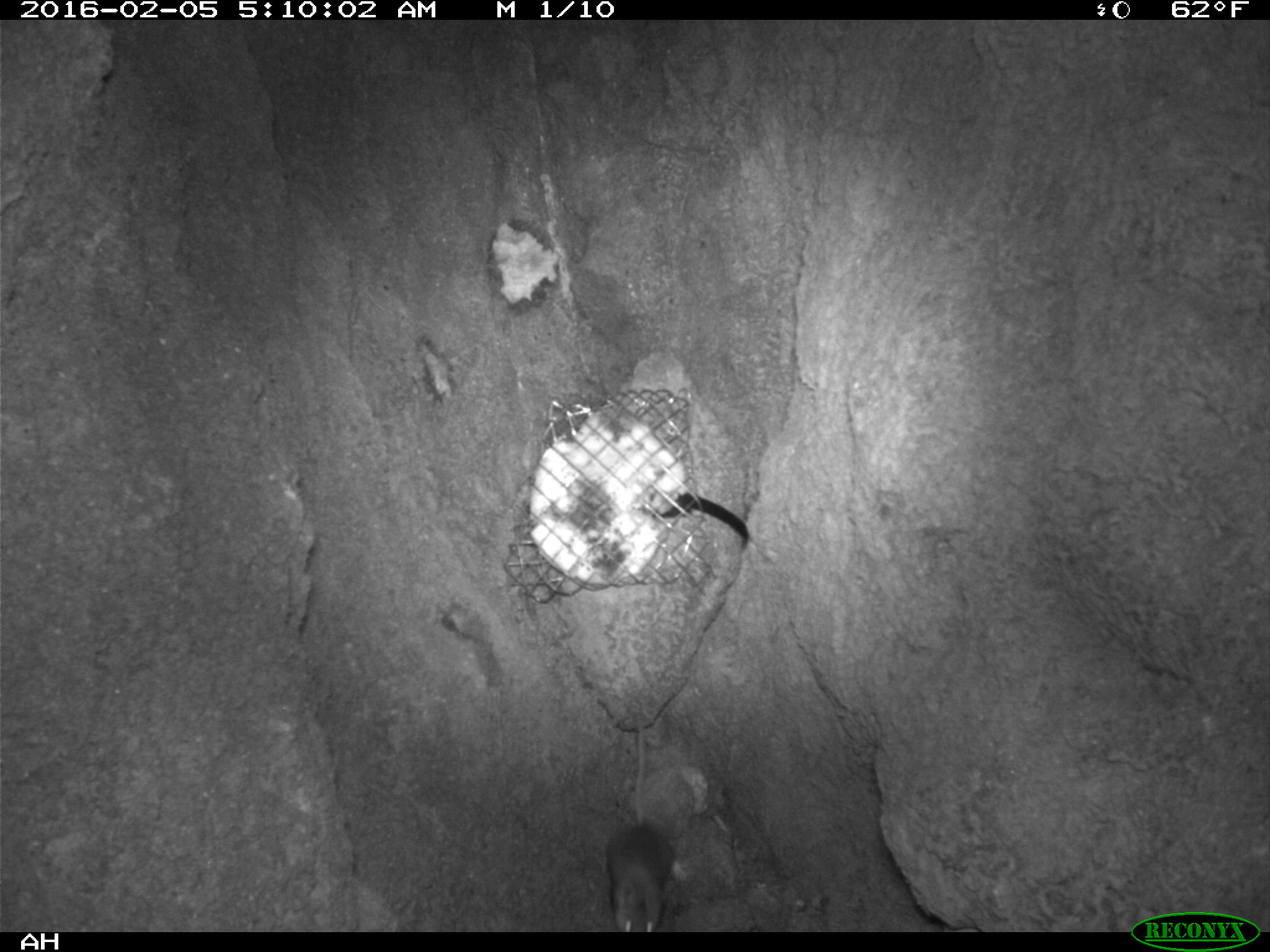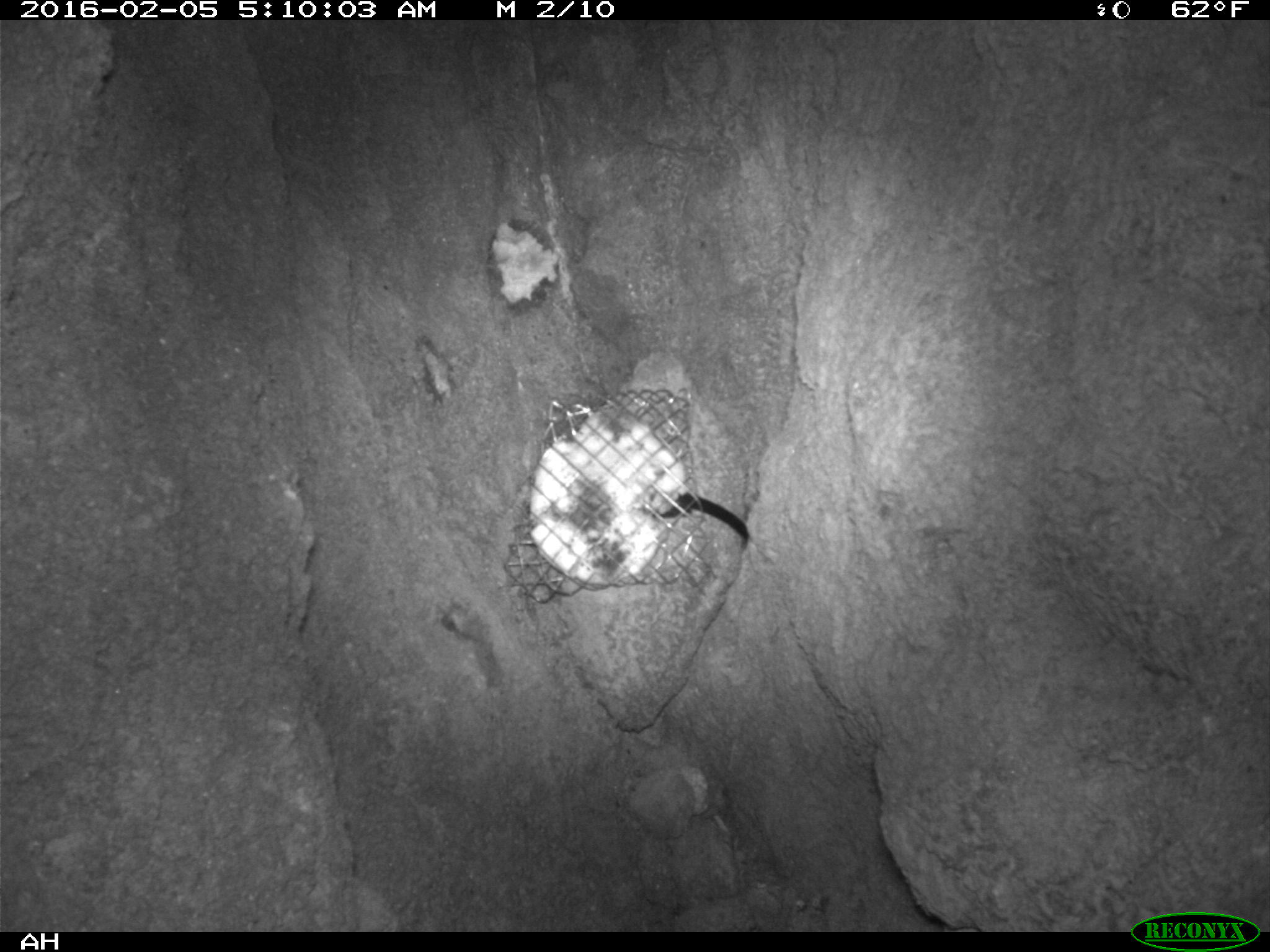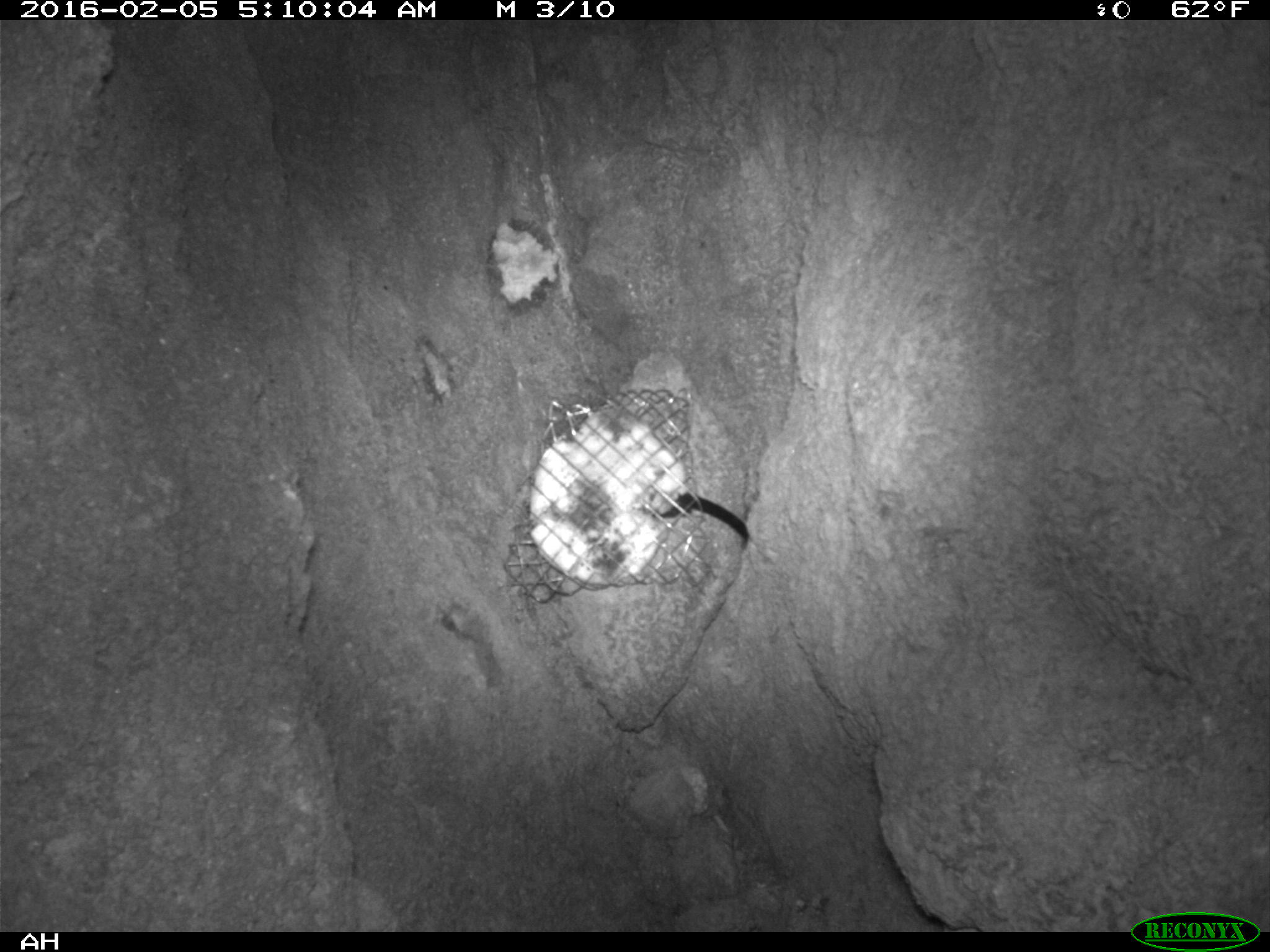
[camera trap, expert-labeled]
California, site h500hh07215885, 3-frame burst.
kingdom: Animalia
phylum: Chordata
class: Mammalia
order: Rodentia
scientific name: Rodentia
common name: rodent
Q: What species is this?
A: Rodent (Rodentia).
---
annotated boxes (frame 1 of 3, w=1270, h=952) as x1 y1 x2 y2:
rodent: 604 697 677 933